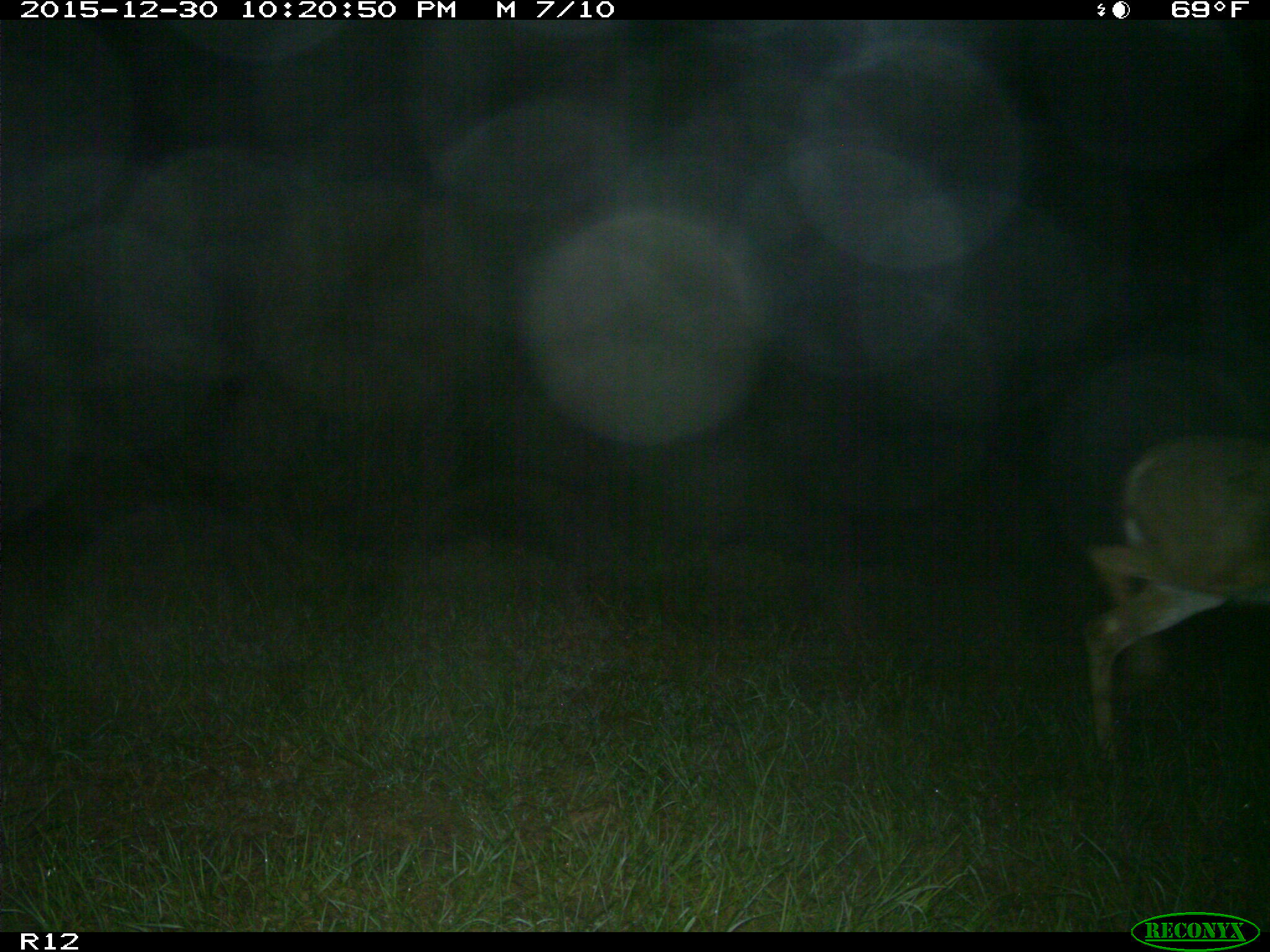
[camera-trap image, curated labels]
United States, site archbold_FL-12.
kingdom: Animalia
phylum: Chordata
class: Mammalia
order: Artiodactyla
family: Cervidae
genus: Odocoileus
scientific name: Odocoileus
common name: deer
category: unidentified deer